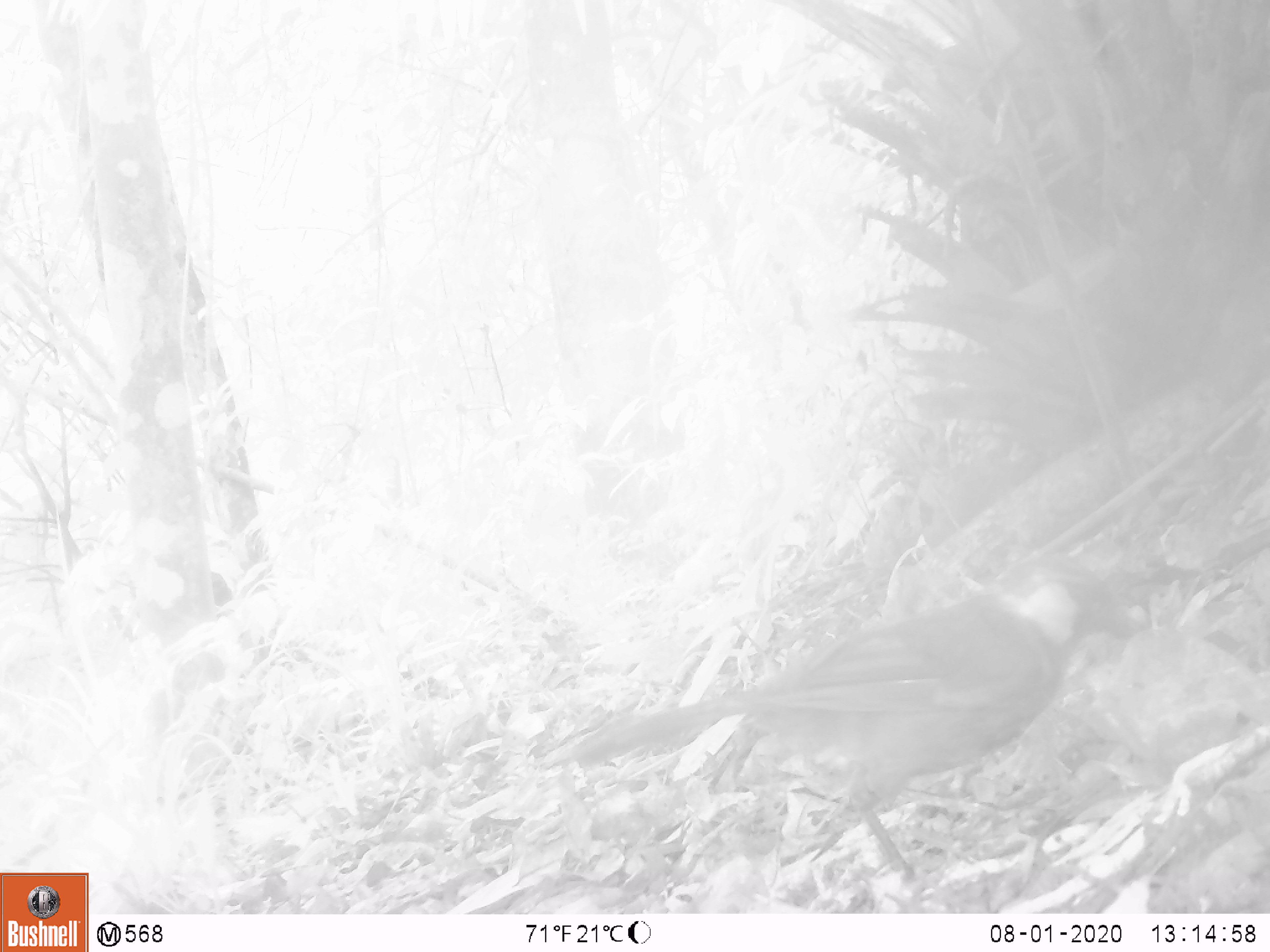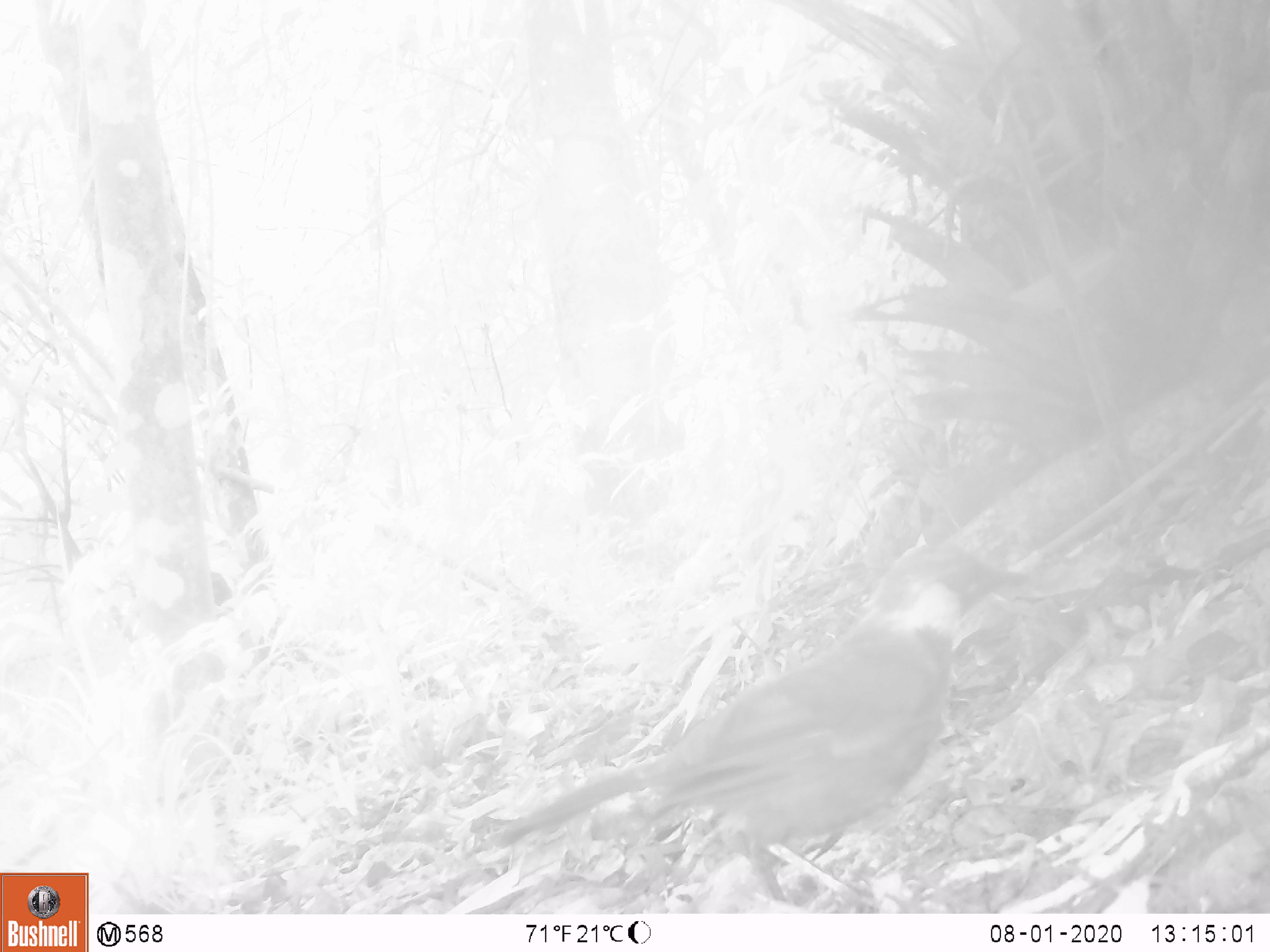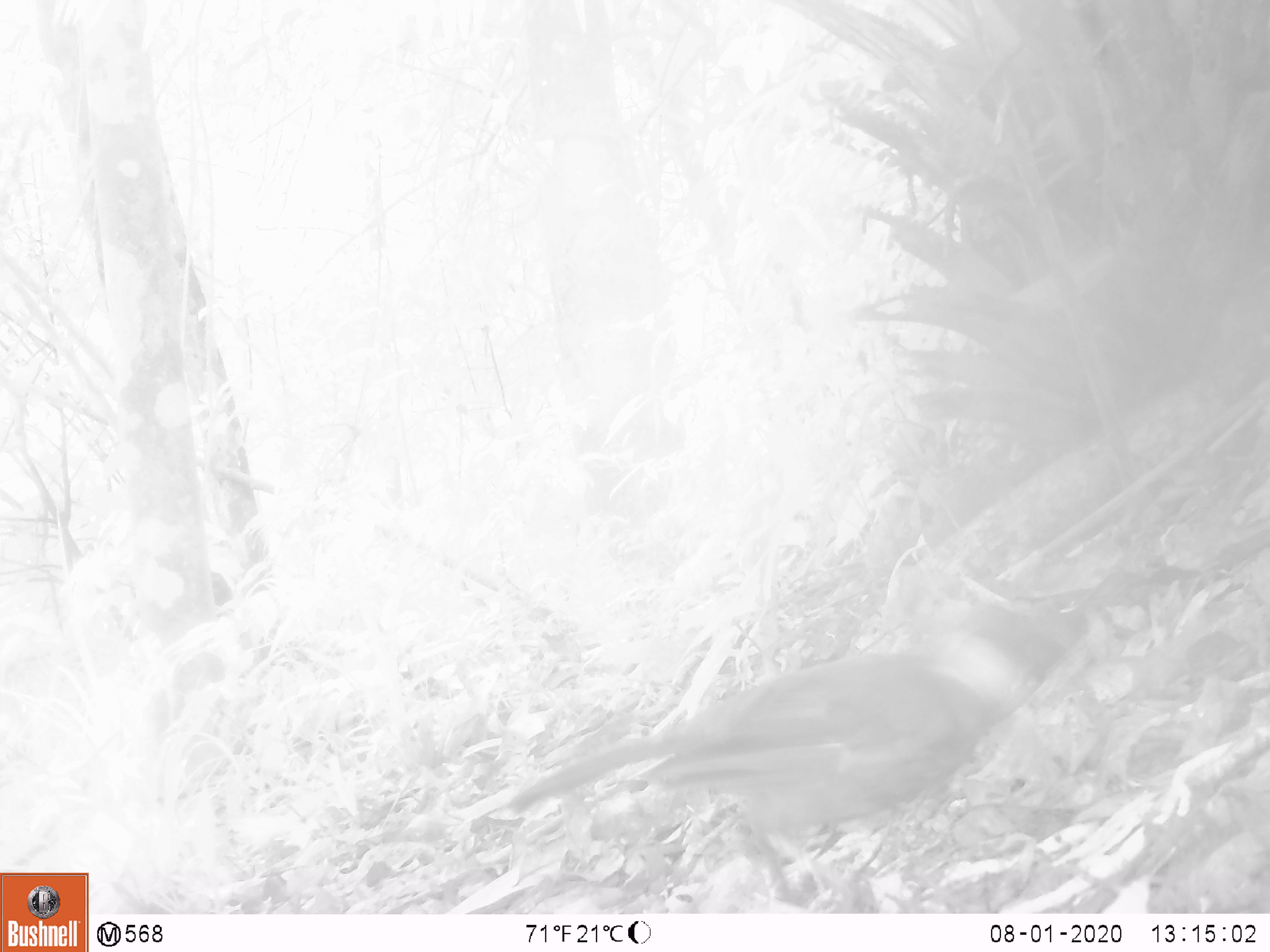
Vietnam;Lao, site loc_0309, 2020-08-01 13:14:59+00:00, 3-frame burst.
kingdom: Animalia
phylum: Chordata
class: Aves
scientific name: Aves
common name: bird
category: unidentified bird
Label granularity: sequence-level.